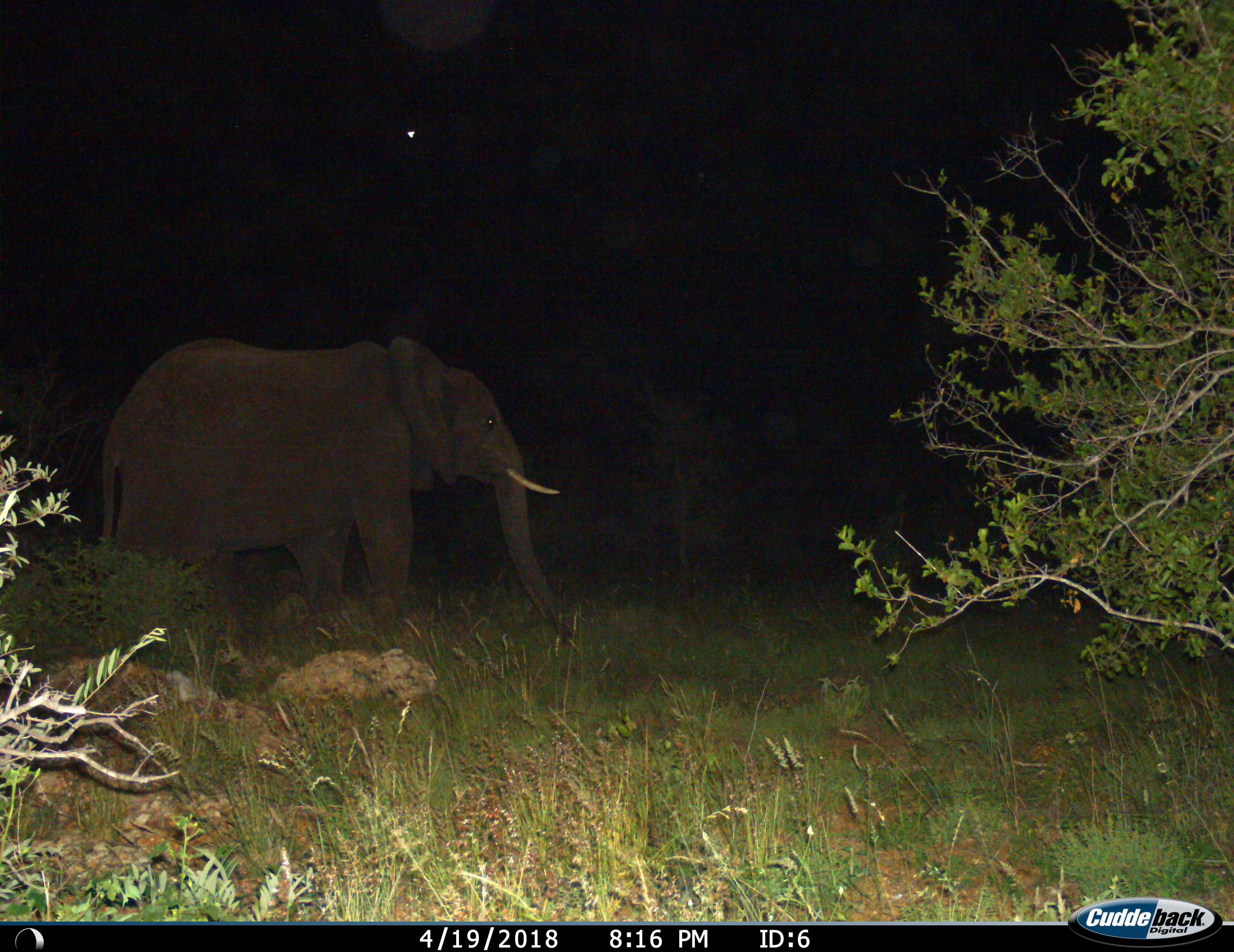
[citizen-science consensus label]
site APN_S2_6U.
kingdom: Animalia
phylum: Chordata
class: Mammalia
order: Proboscidea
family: Elephantidae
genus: Loxodonta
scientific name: Loxodonta africana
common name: african bush elephant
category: elephant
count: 1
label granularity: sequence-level